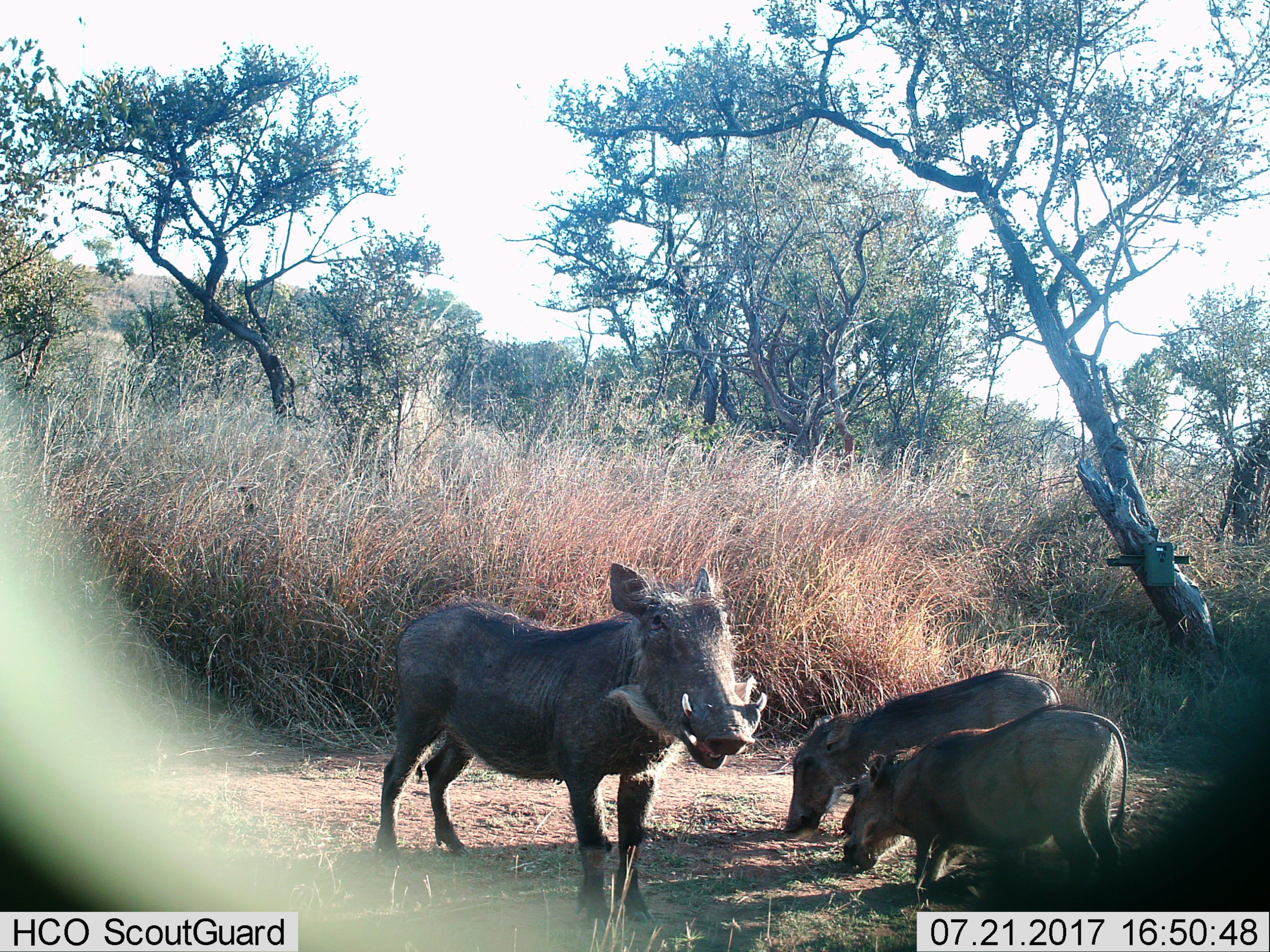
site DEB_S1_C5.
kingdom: Animalia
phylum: Chordata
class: Mammalia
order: Artiodactyla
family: Suidae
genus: Phacochoerus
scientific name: Phacochoerus africanus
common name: warthog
Warthog (Phacochoerus africanus), count 3. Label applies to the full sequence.